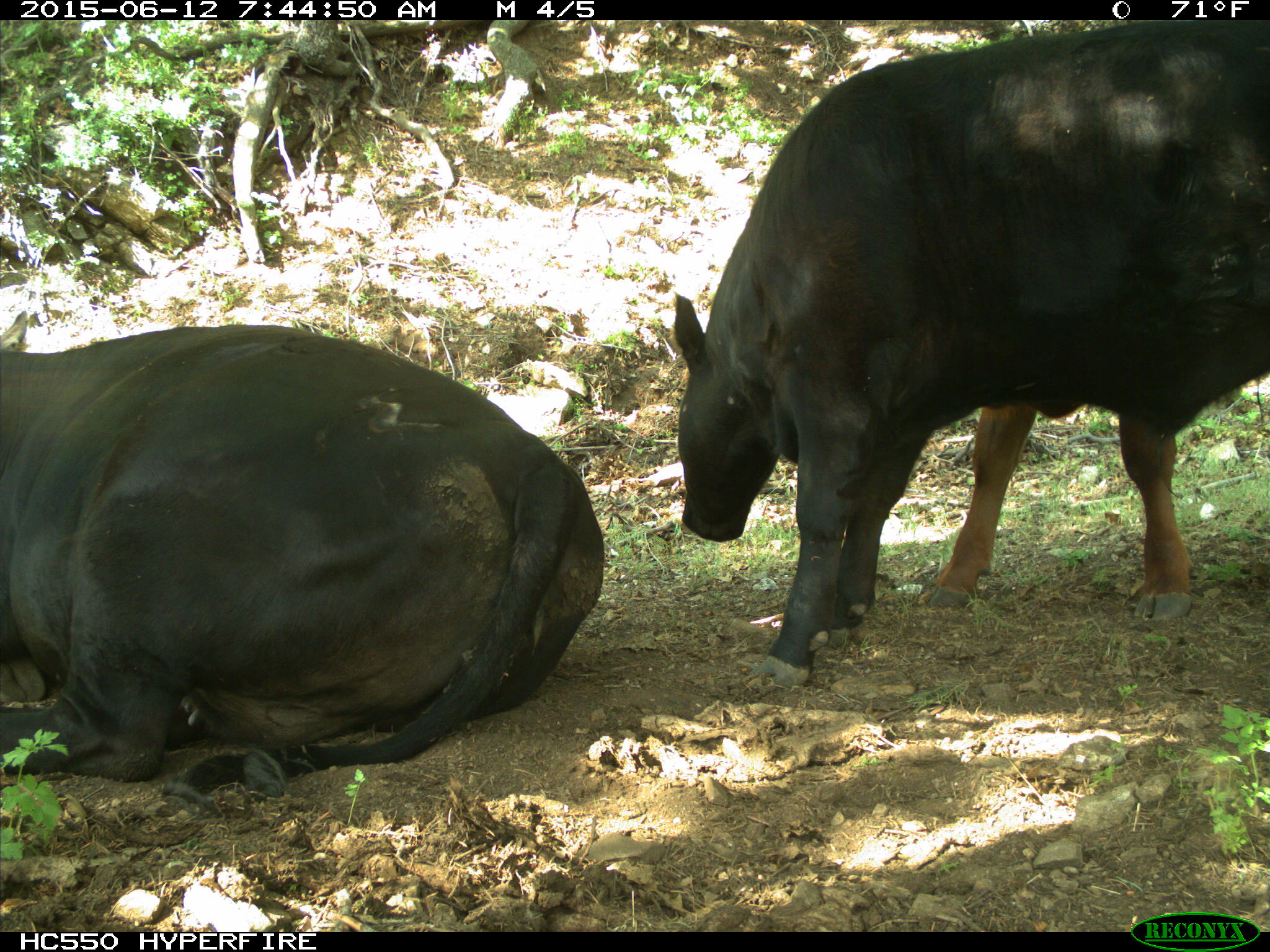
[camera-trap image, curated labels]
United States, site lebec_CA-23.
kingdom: Animalia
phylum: Chordata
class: Mammalia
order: Artiodactyla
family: Bovidae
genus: Bos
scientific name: Bos taurus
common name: domestic cow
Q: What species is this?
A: Bos taurus (domestic cow).